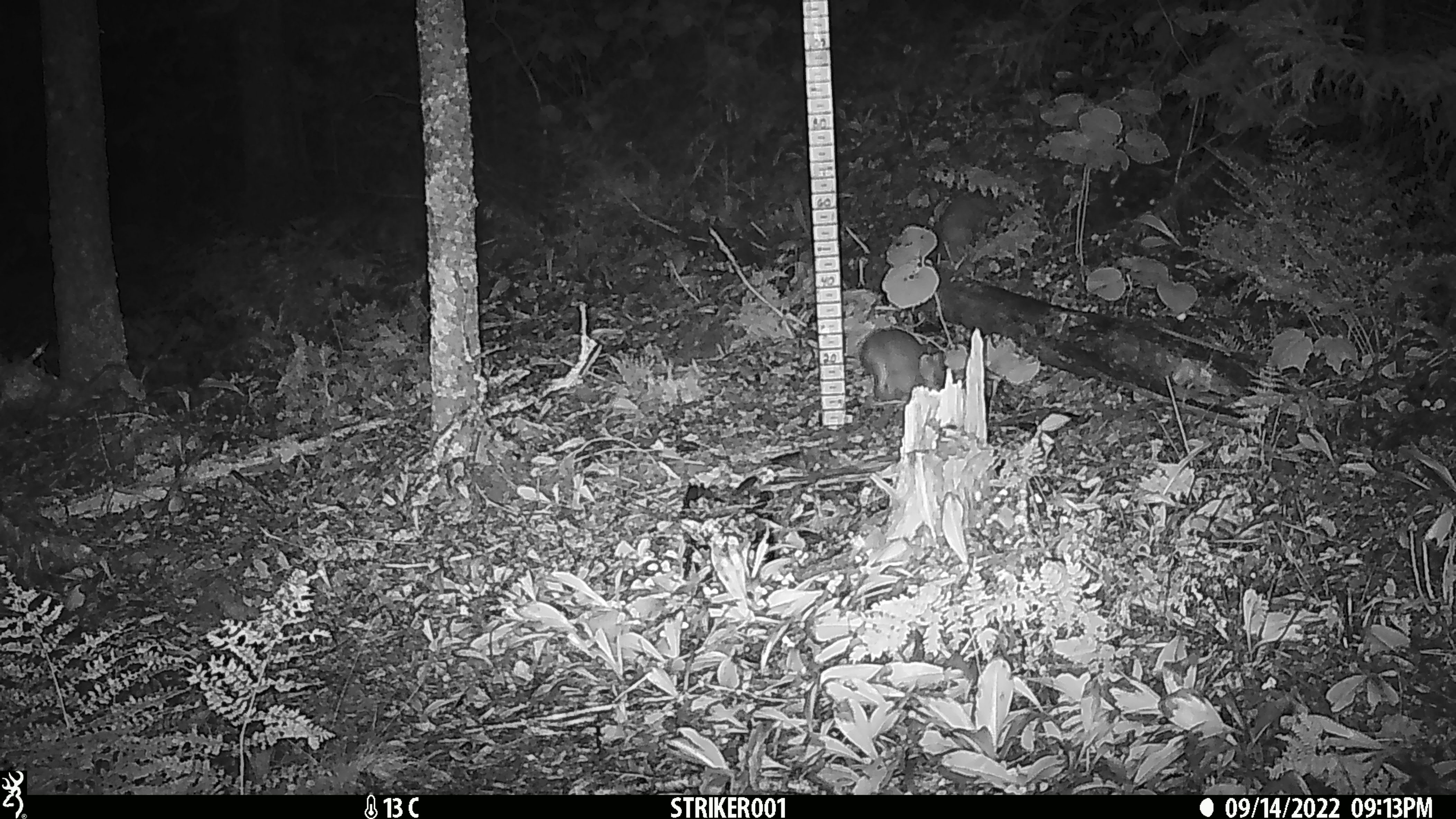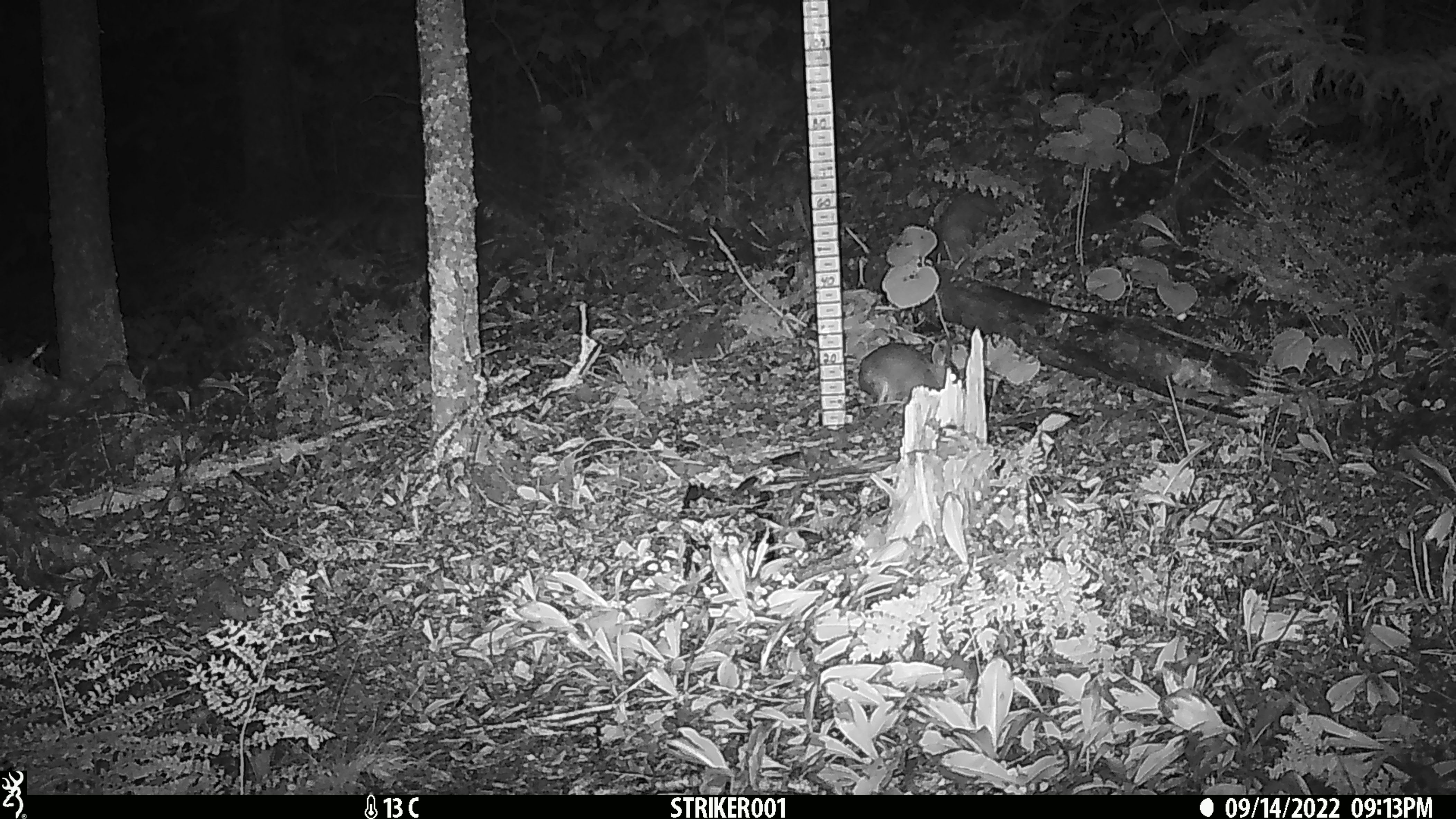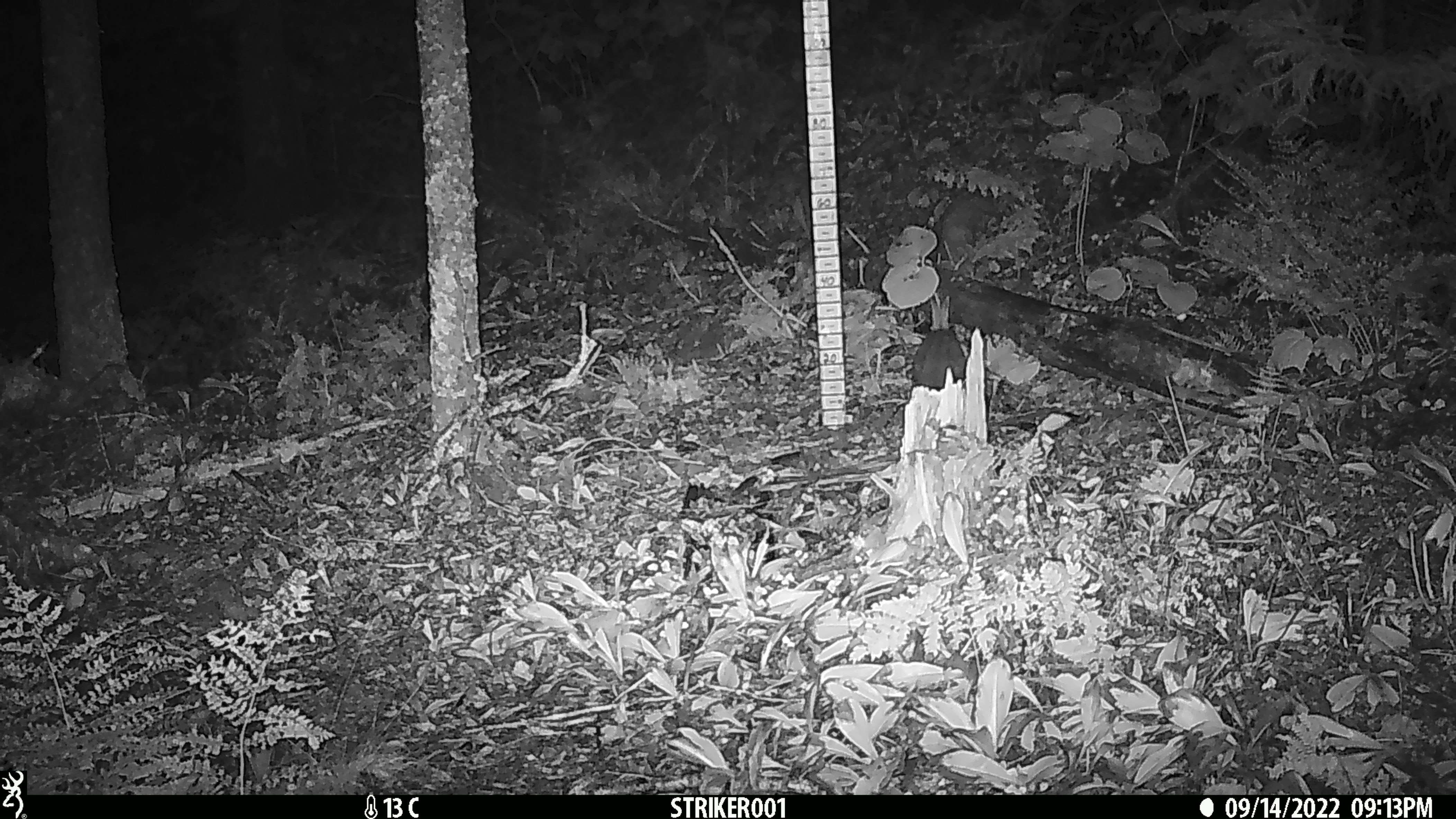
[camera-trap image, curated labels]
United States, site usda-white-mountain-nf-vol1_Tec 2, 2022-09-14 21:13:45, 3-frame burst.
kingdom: Animalia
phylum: Chordata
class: Mammalia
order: Lagomorpha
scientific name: Lagomorpha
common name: rabbit or hare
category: rabbit or hare sp.